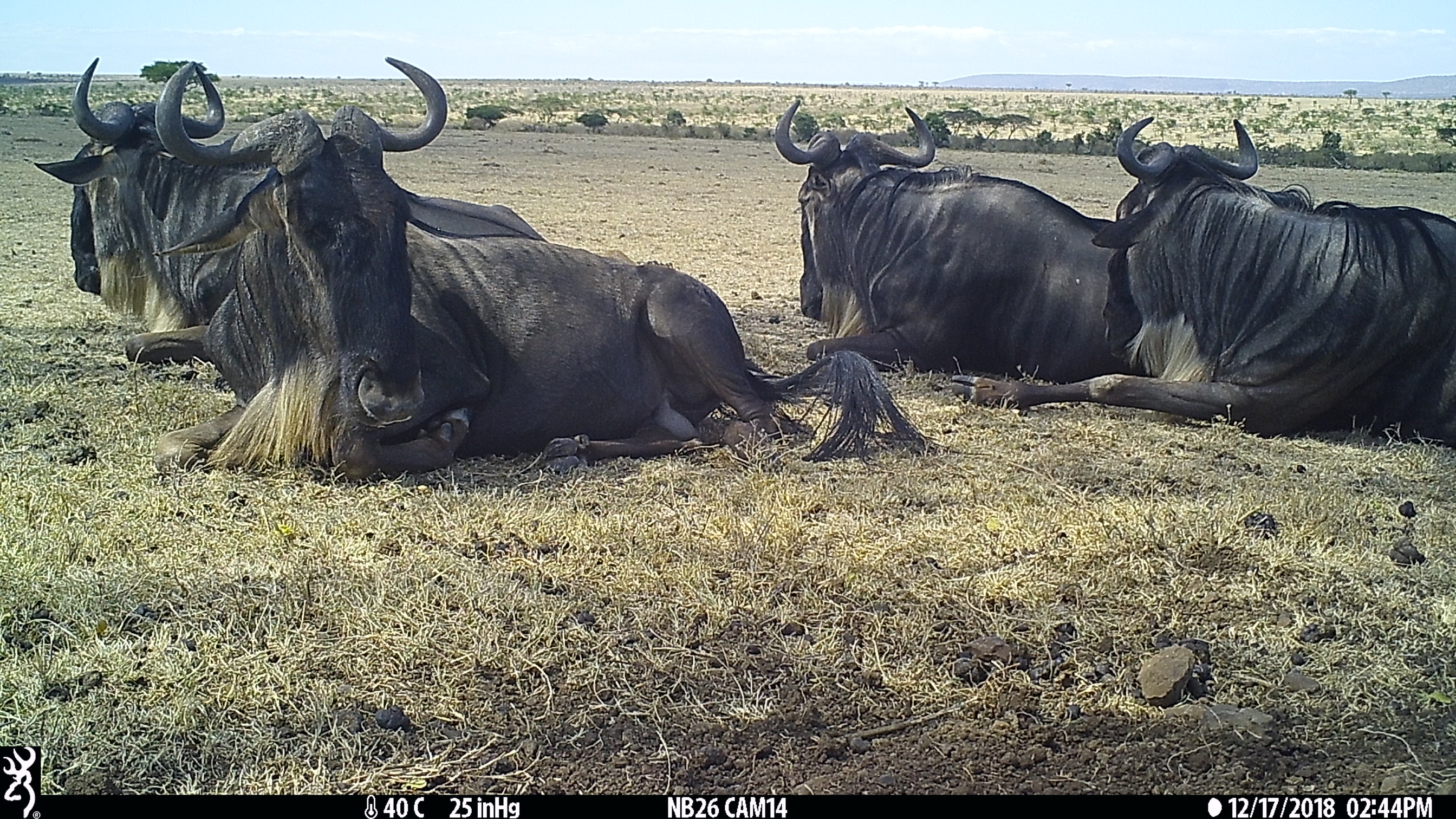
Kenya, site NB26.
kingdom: Animalia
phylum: Chordata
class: Mammalia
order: Artiodactyla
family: Bovidae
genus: Connochaetes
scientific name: Connochaetes taurinus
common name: blue wildebeest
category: wildebeest